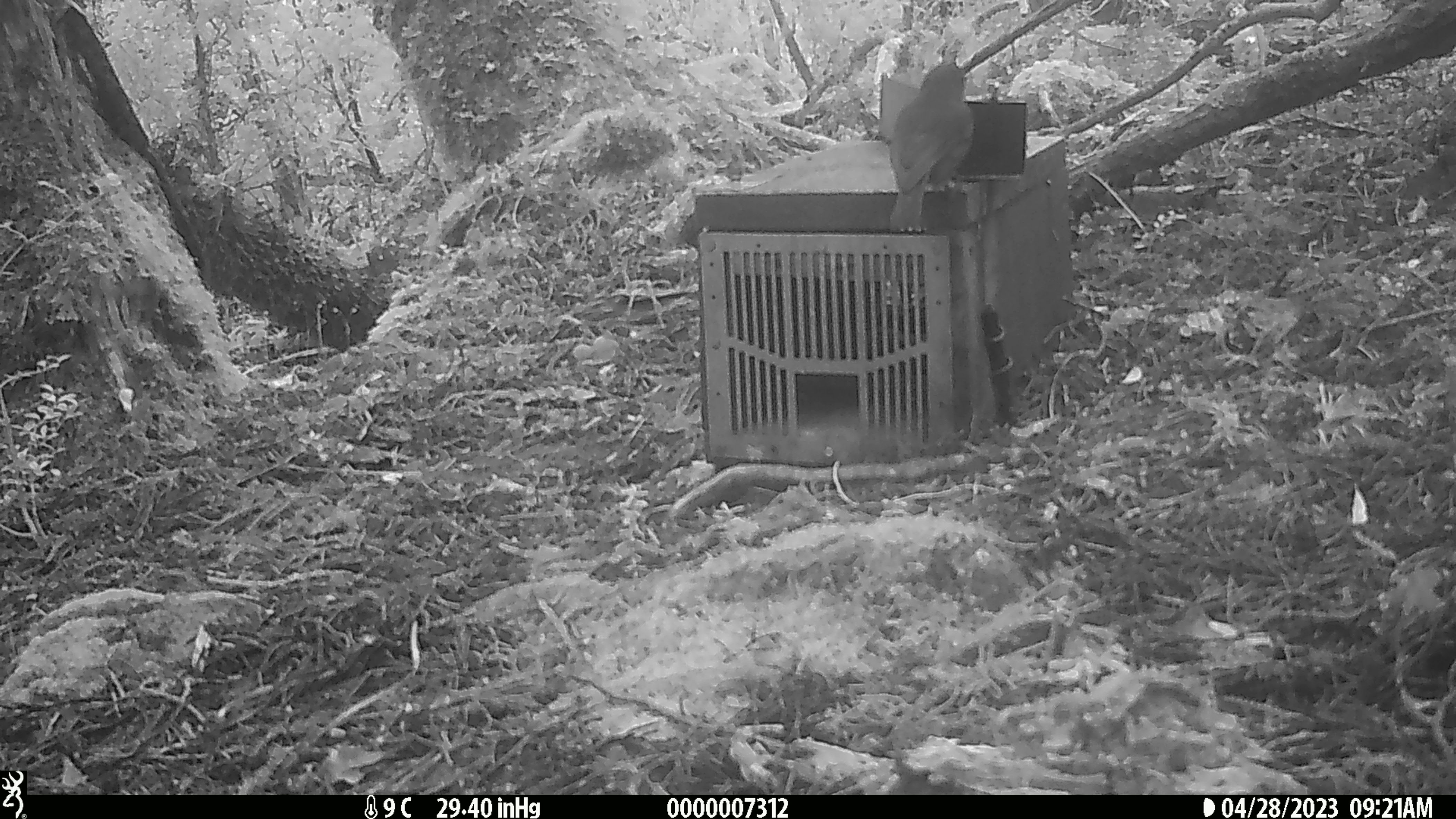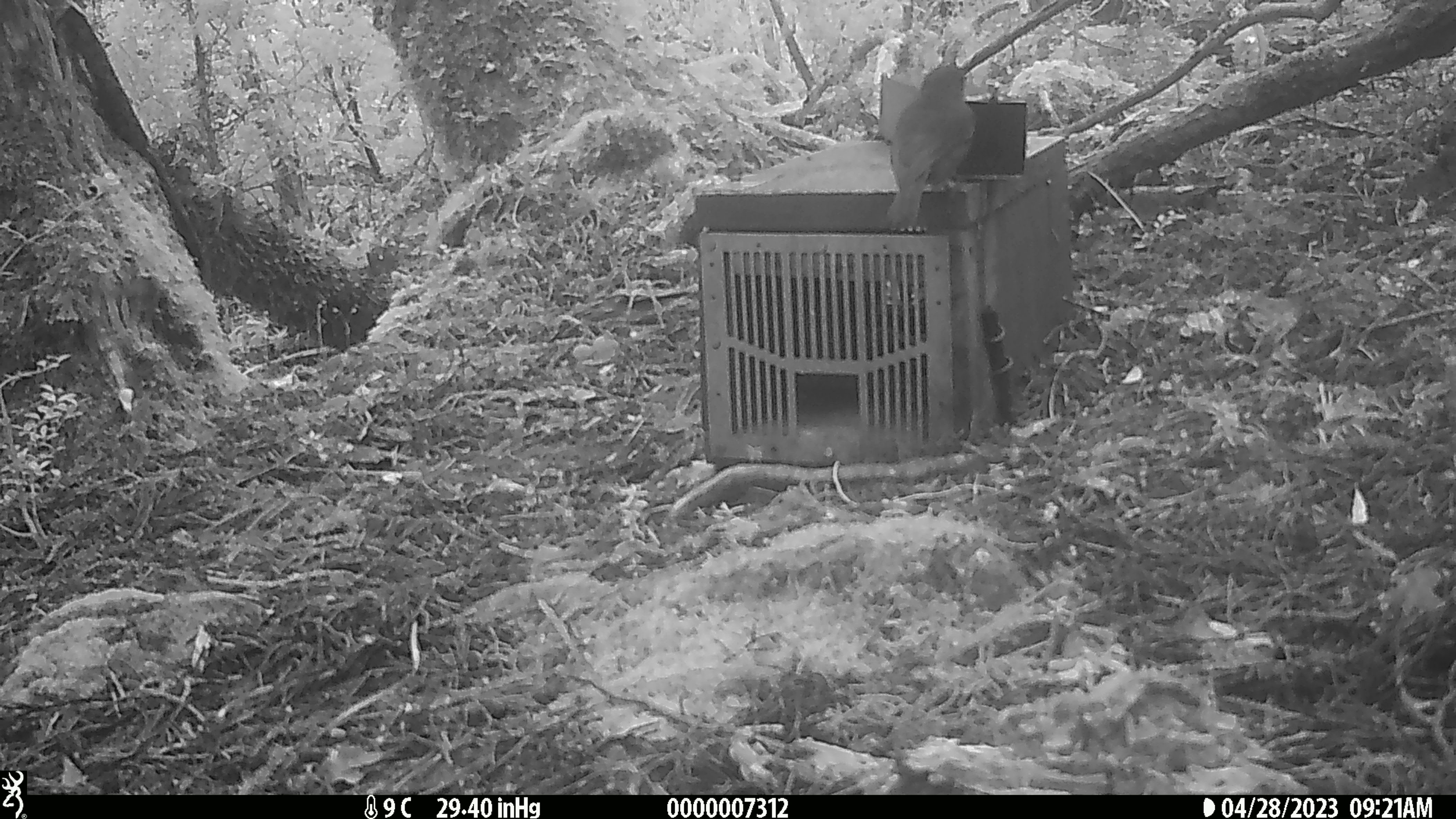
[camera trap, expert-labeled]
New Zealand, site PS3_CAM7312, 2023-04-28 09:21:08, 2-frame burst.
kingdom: Animalia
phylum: Chordata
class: Aves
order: Passeriformes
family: Petroicidae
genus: Petroica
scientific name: Petroica australis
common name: new zealand robin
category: robin